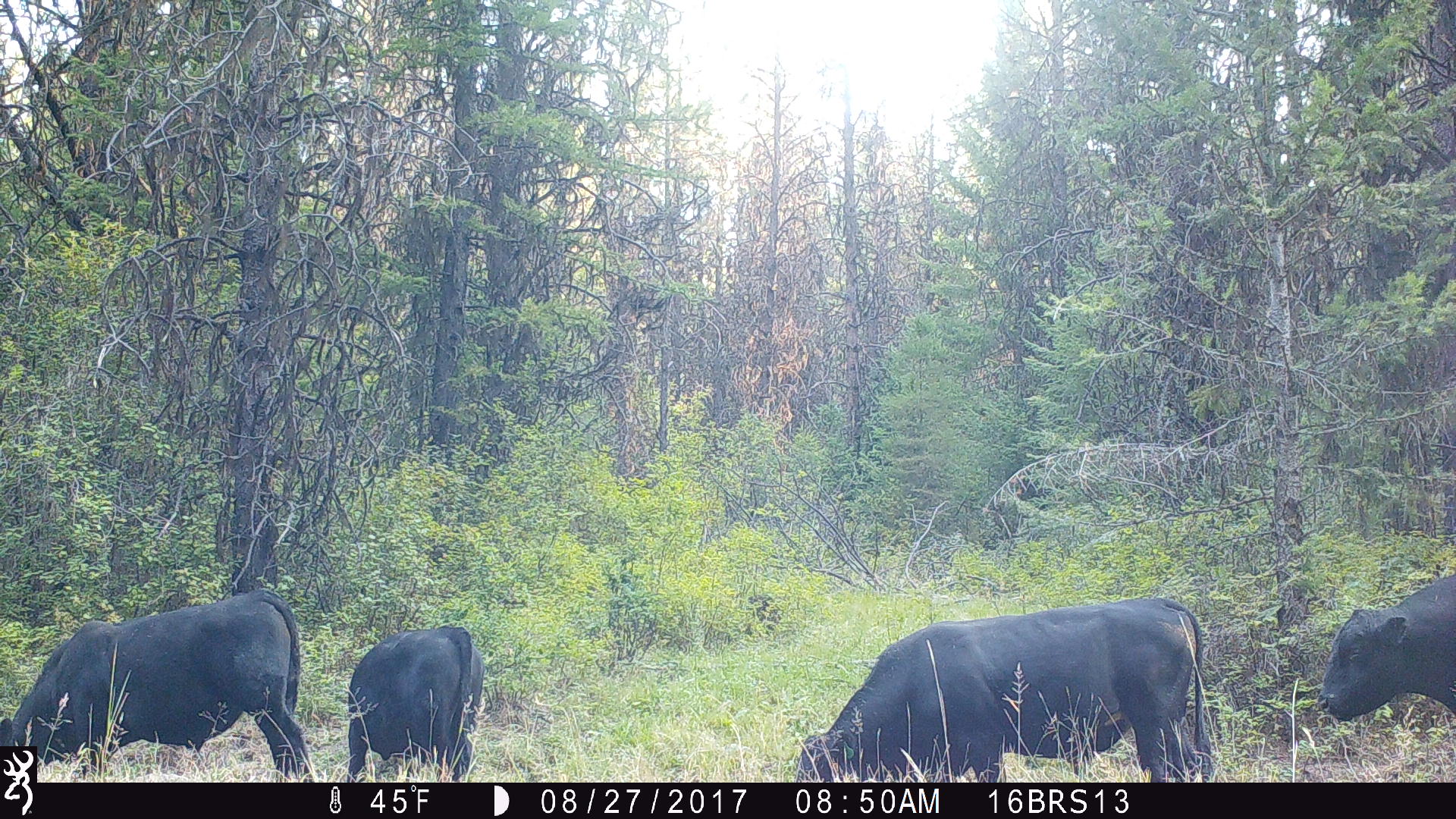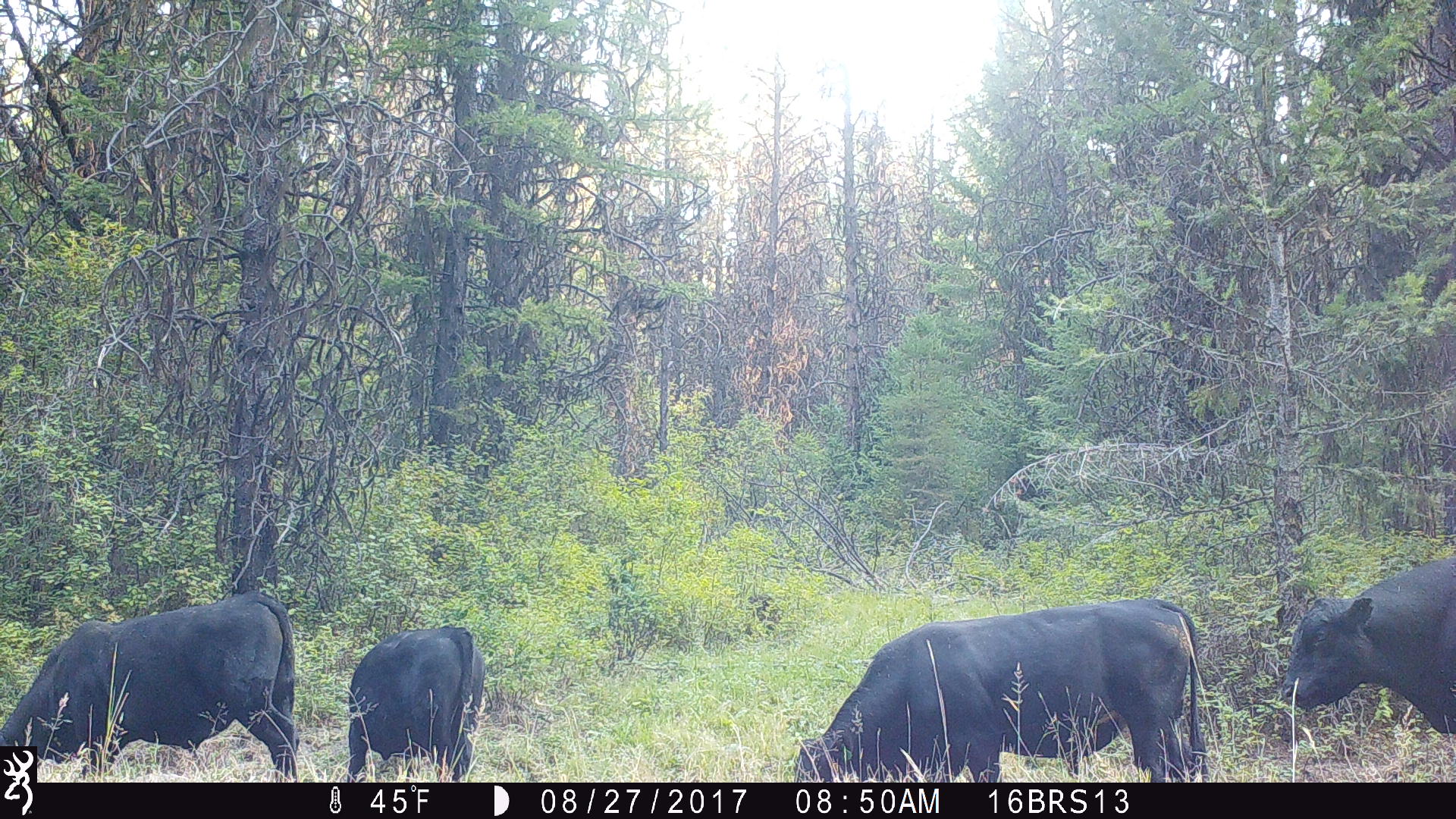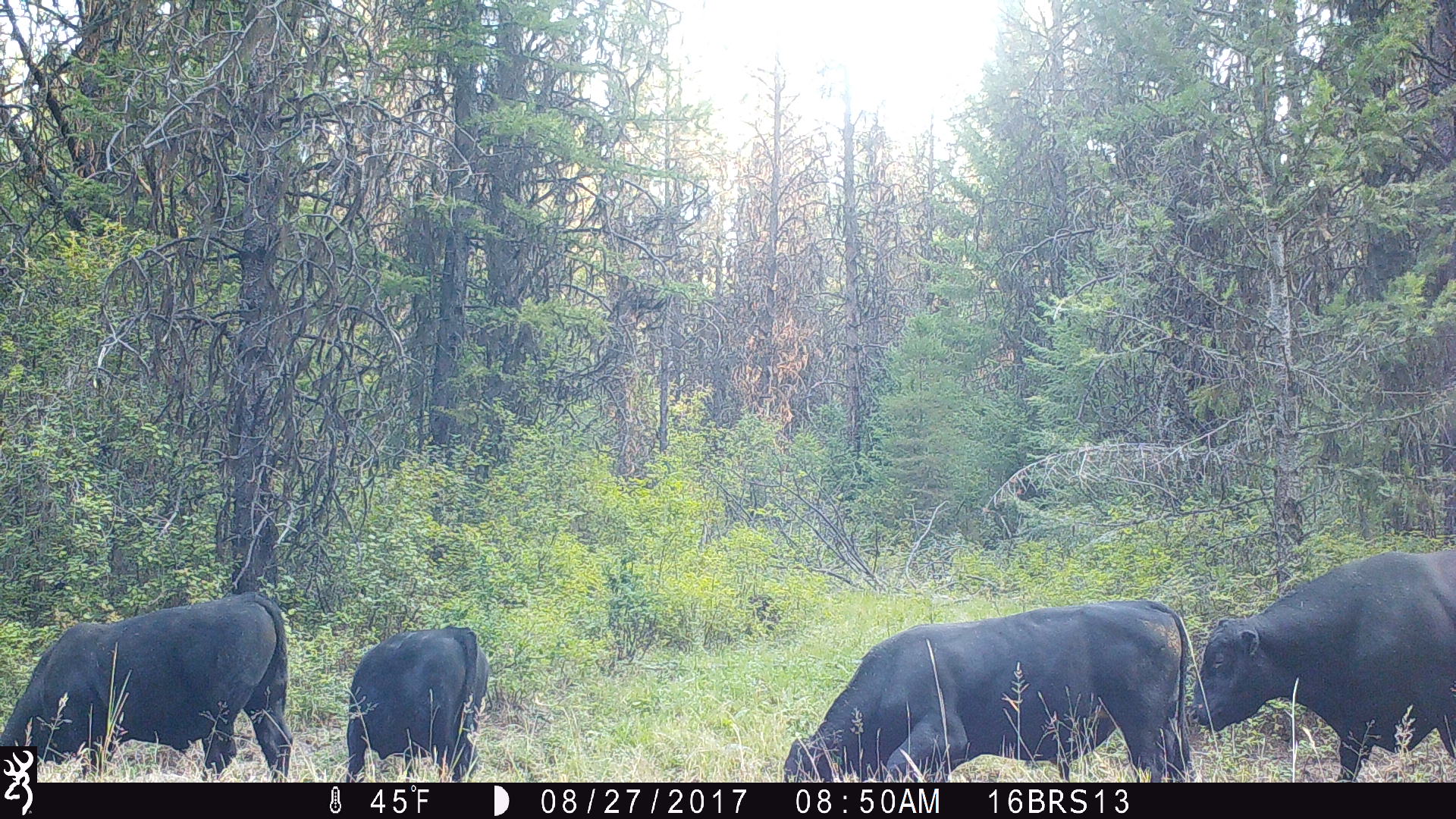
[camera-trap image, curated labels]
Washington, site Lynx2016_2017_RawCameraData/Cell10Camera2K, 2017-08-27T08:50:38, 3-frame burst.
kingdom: Animalia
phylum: Chordata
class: Mammalia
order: Artiodactyla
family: Bovidae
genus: Bos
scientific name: Bos taurus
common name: domestic cattle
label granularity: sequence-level